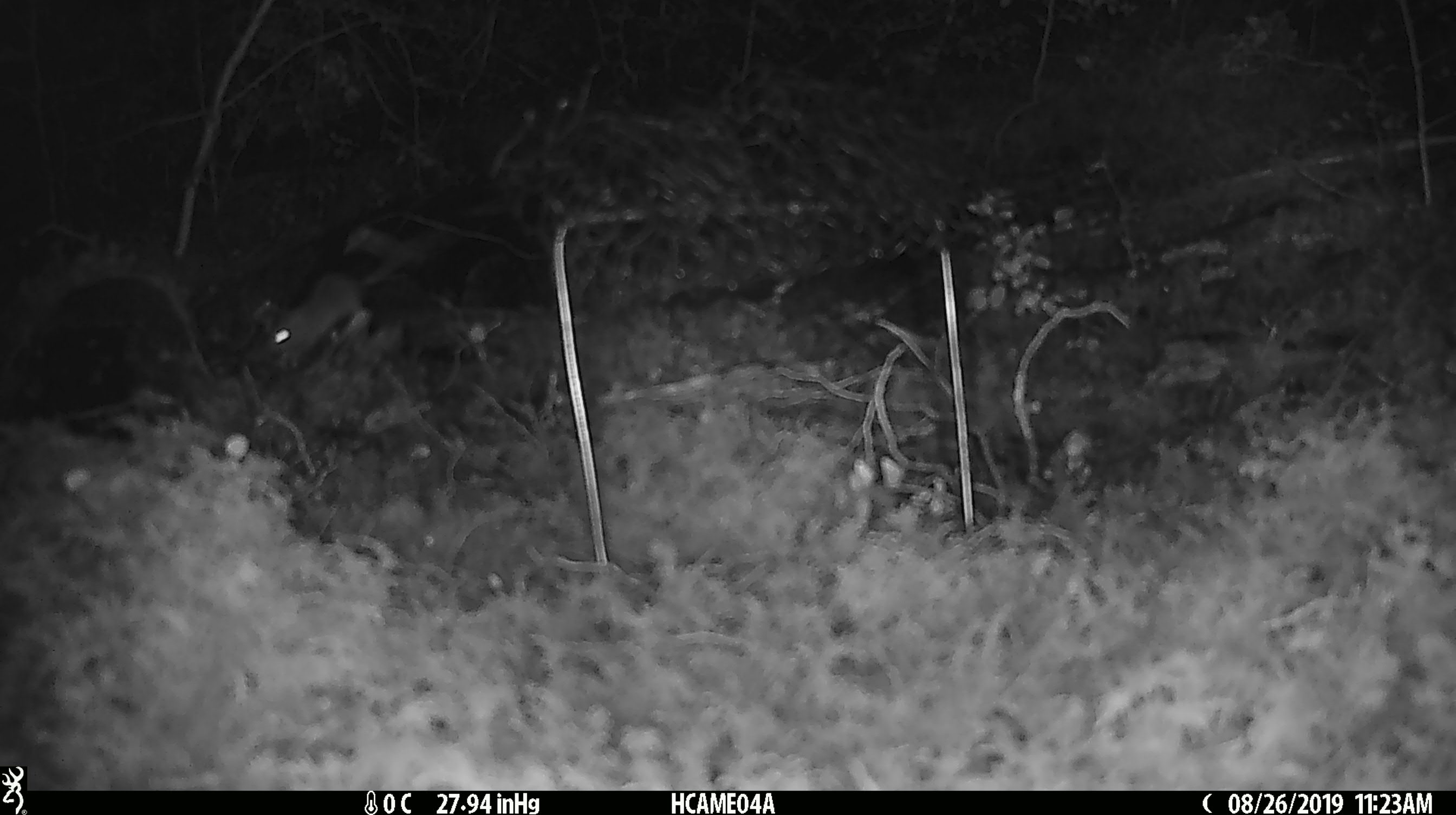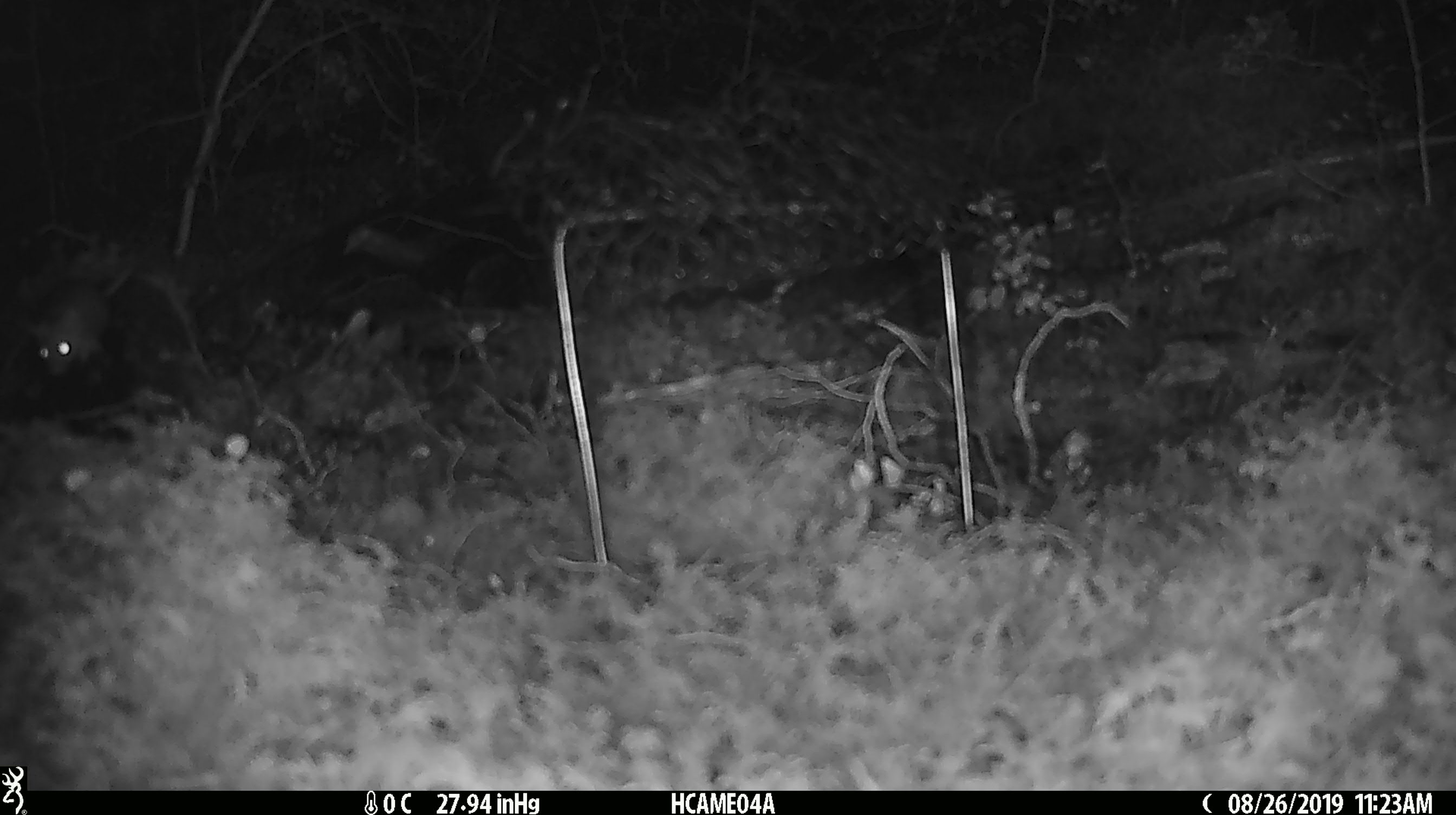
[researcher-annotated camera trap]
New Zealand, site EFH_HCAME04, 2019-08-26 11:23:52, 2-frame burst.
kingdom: Animalia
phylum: Chordata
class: Mammalia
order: Rodentia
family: Muridae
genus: Mus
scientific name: Mus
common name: mouse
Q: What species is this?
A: Mouse (Mus).